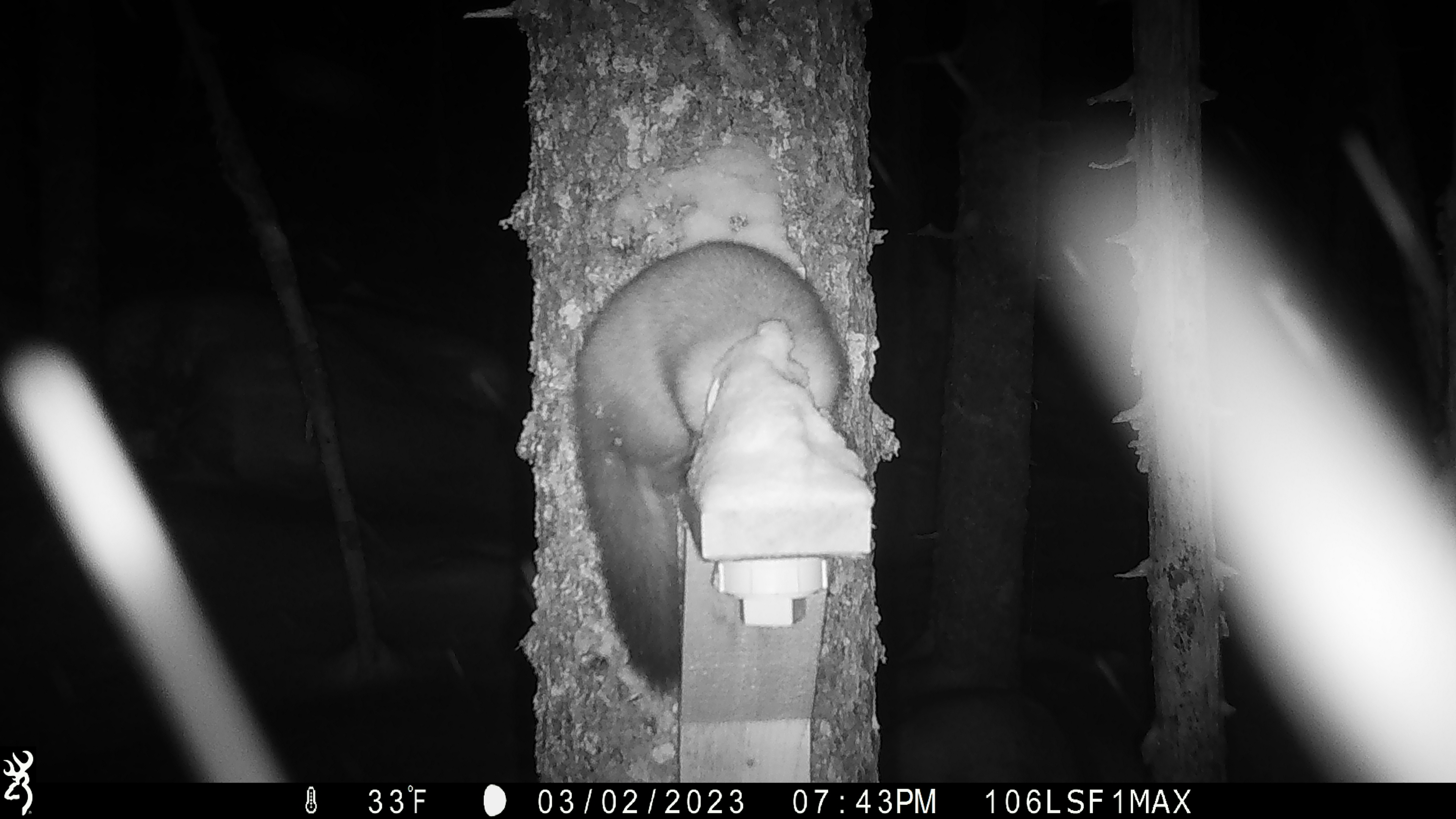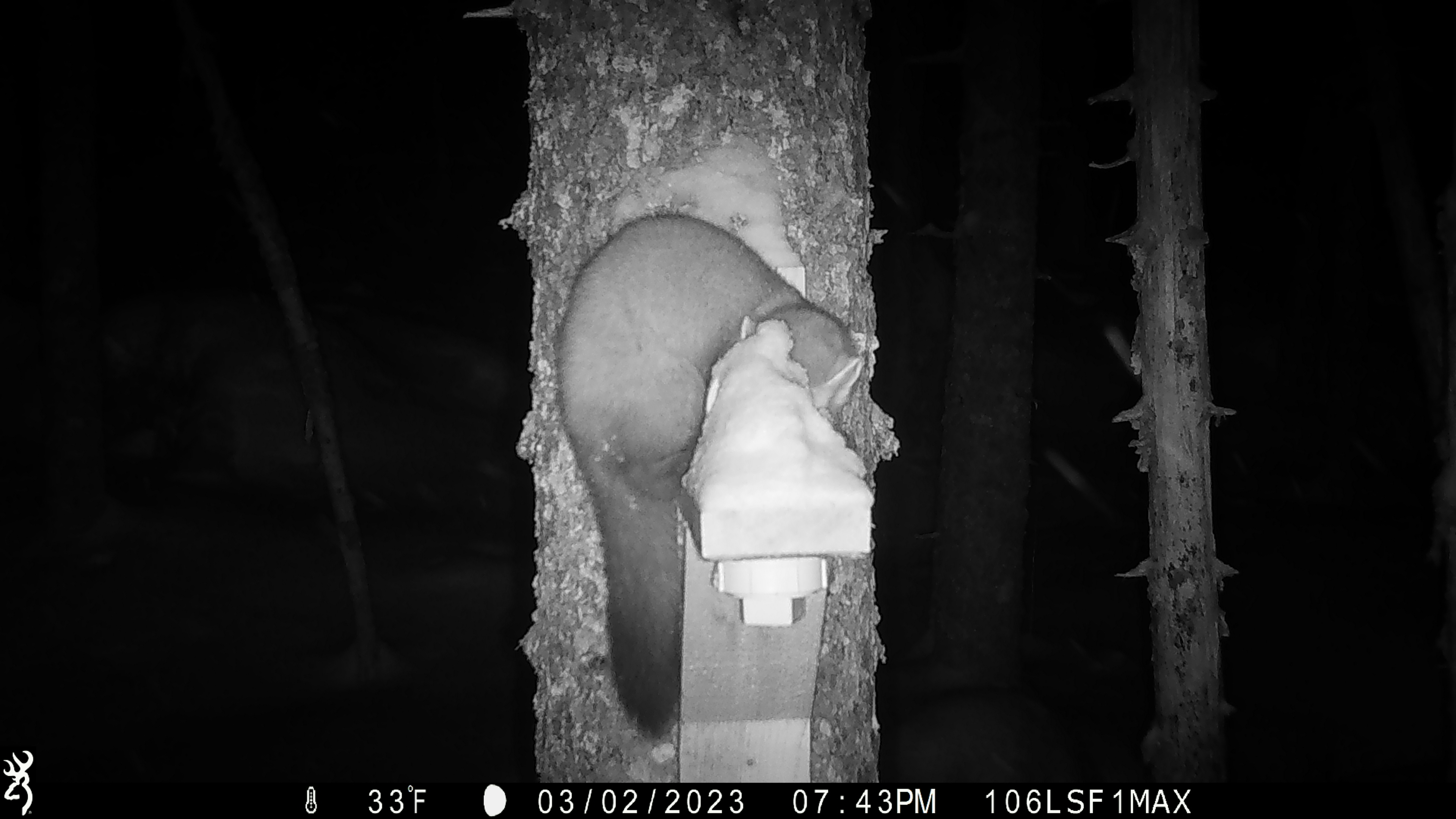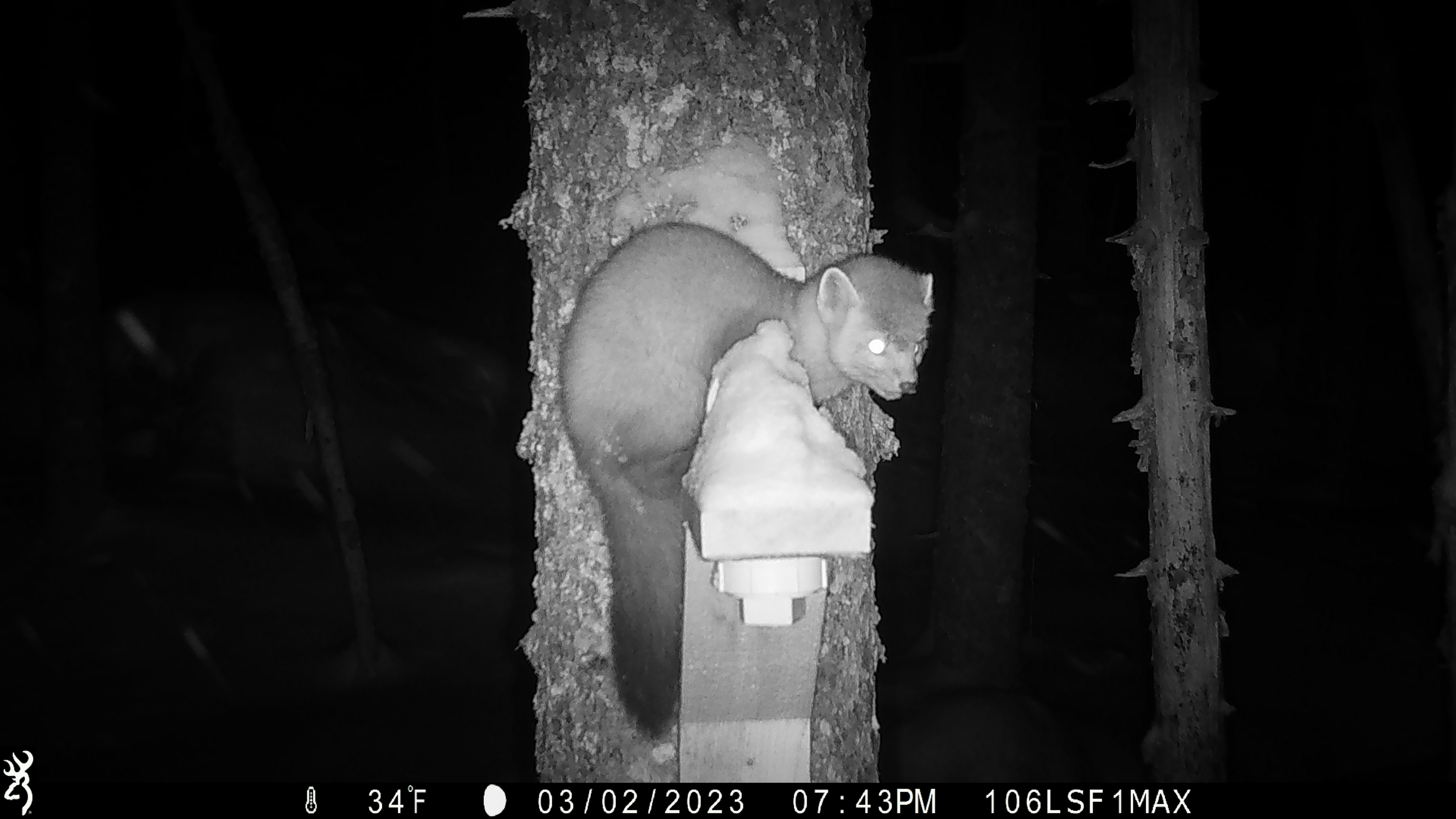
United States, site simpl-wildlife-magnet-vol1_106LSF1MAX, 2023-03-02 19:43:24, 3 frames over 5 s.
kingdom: Animalia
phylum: Chordata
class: Mammalia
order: Carnivora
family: Mustelidae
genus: Martes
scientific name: Martes americana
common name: american marten